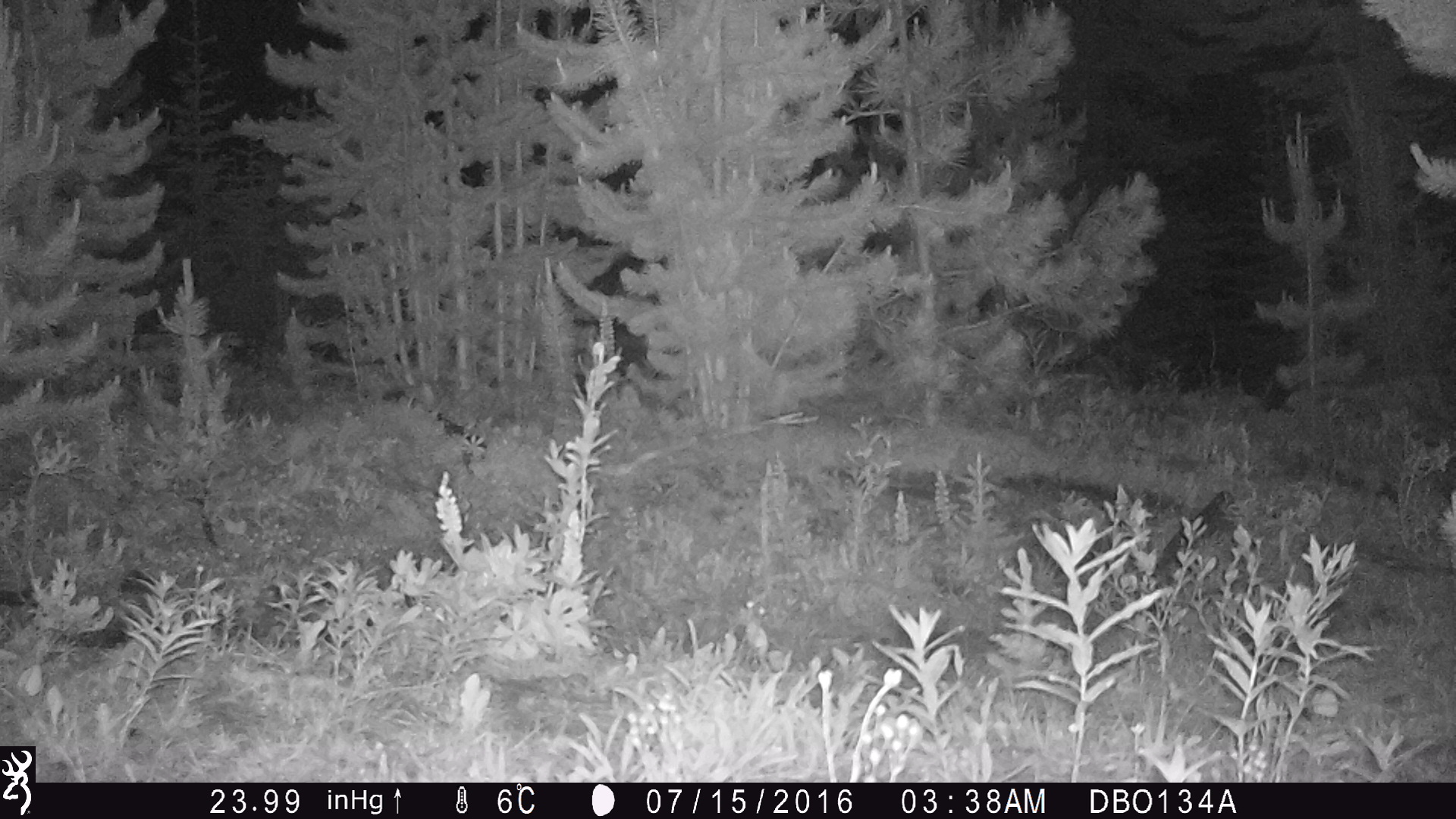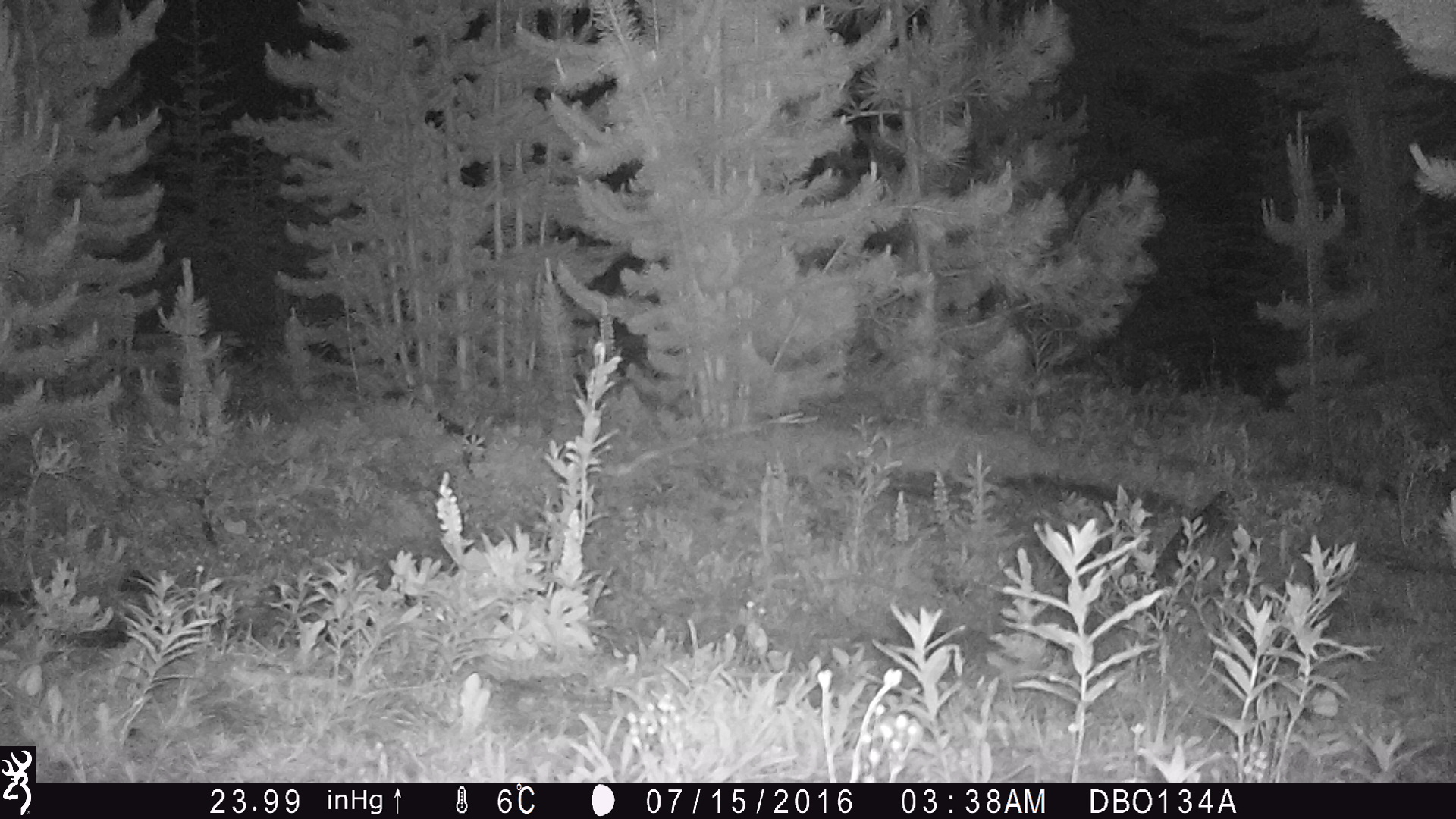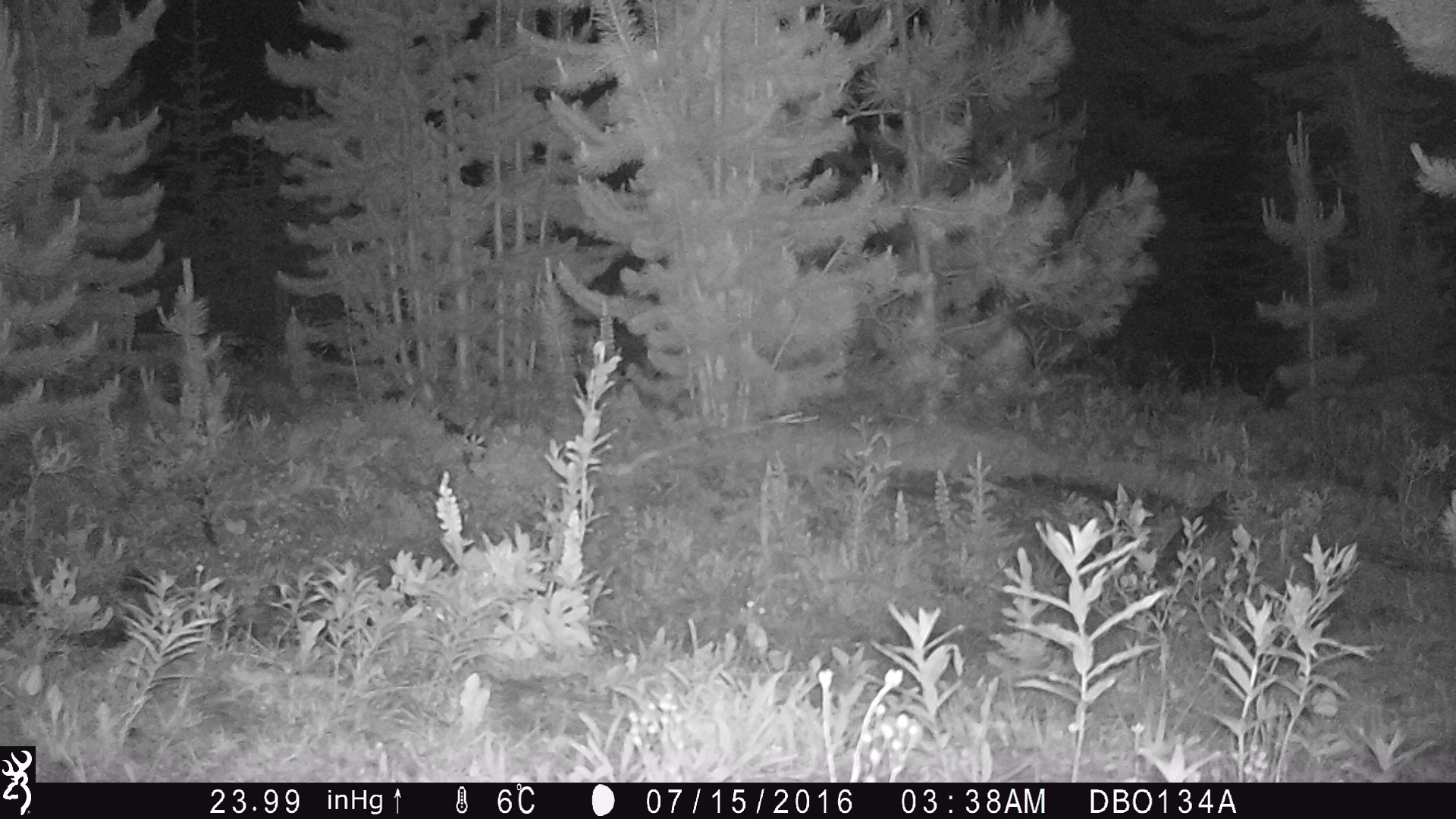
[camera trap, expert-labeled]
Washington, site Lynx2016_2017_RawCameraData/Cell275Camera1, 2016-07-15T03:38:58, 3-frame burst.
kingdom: Animalia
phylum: Chordata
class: Mammalia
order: Carnivora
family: Canidae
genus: Canis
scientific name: Canis latrans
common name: coyote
Canis latrans (coyote). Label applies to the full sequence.